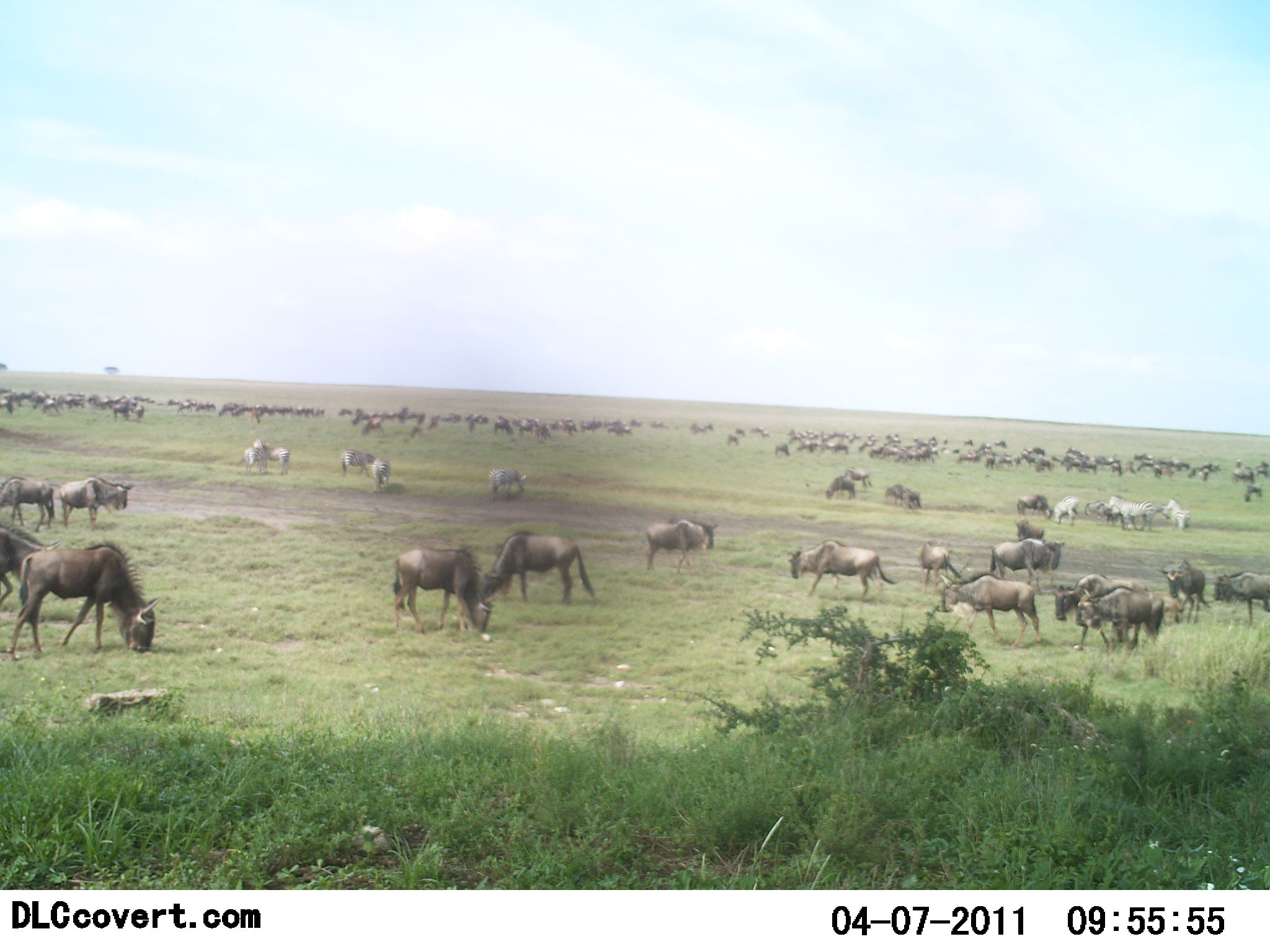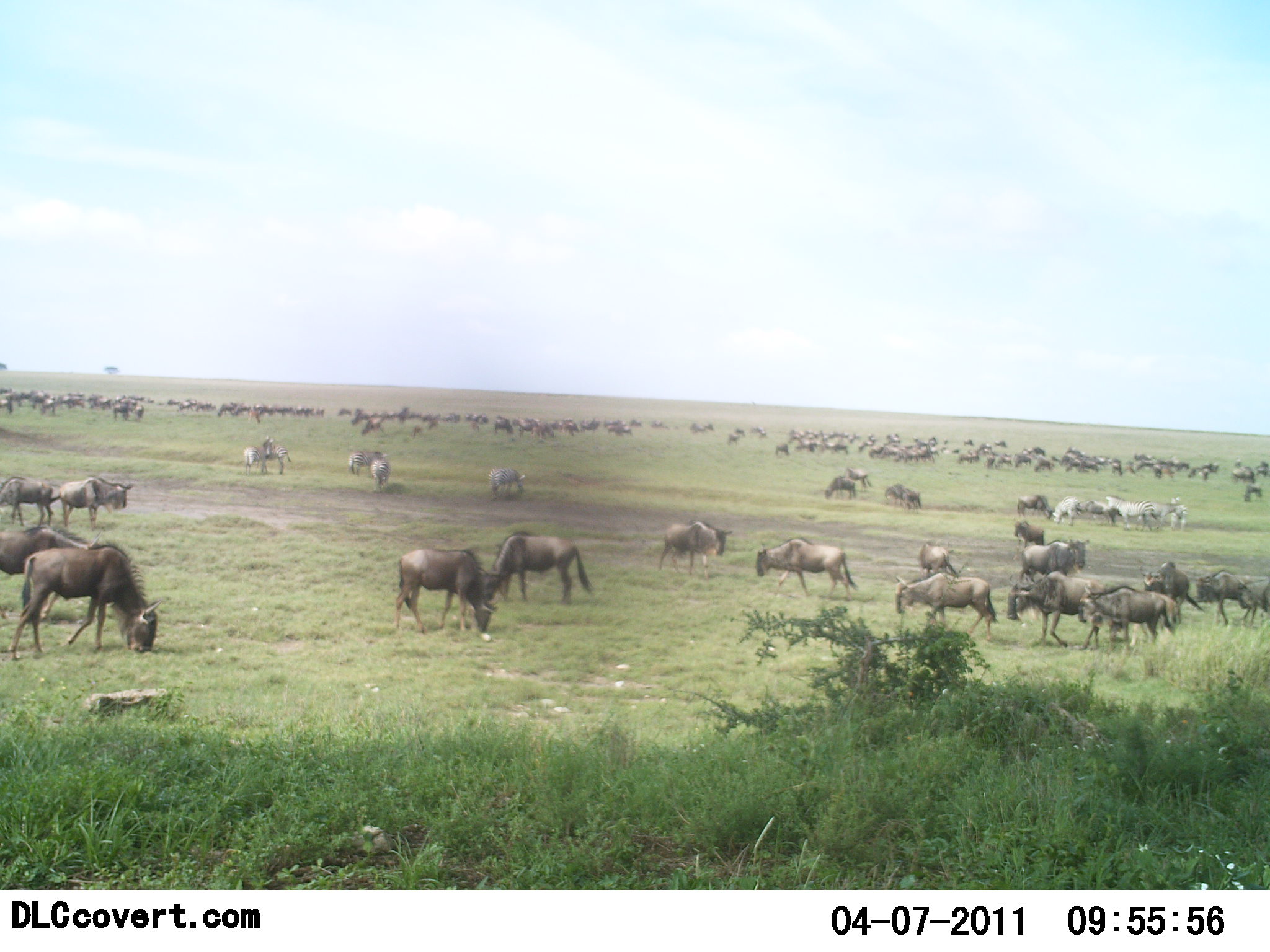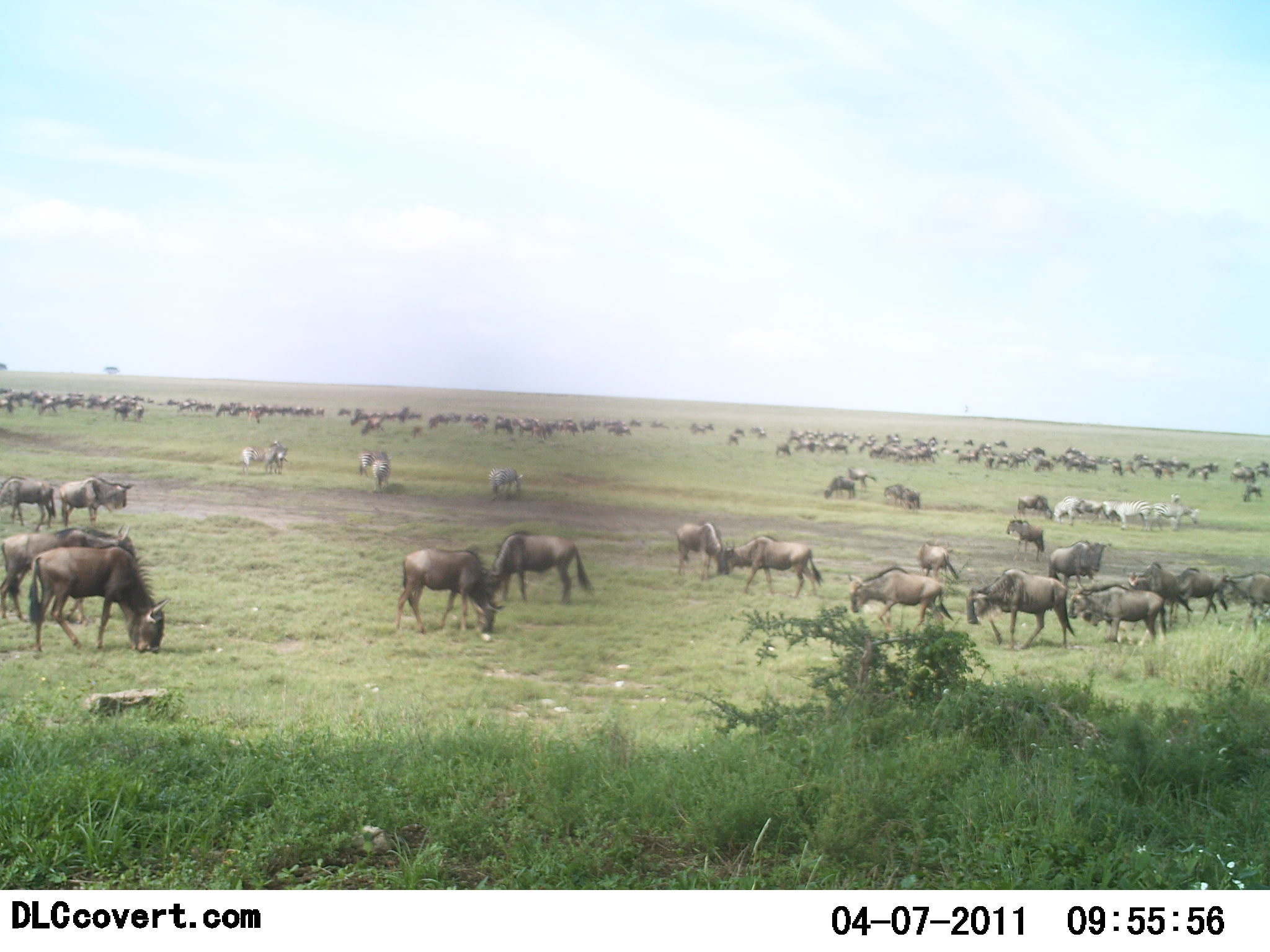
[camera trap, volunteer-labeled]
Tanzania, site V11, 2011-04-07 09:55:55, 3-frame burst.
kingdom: Animalia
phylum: Chordata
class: Mammalia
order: Artiodactyla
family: Bovidae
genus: Connochaetes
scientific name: Connochaetes taurinus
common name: blue wildebeest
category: wildebeest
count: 51+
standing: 71%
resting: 18%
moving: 71%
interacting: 24%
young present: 18%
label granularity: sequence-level